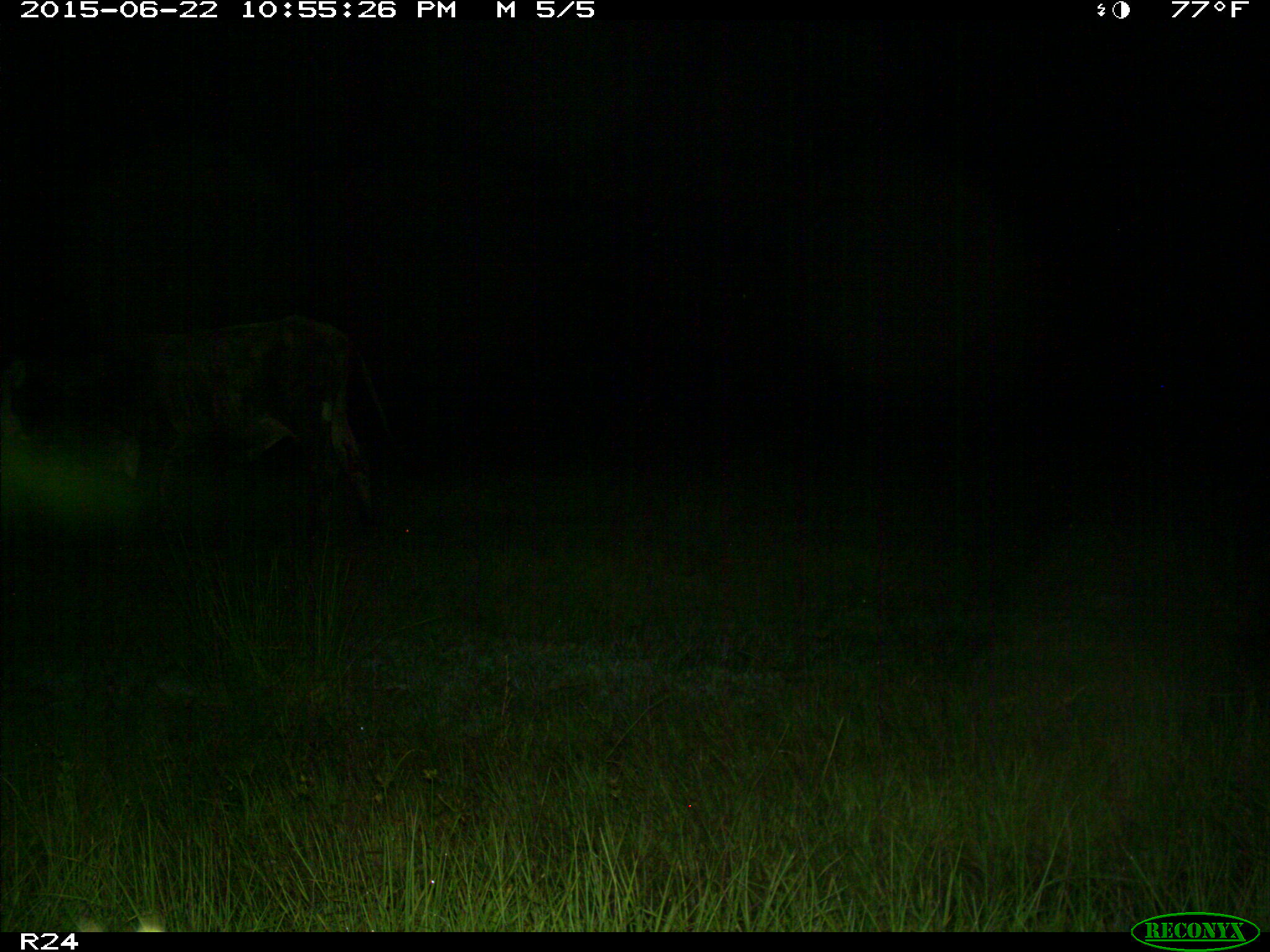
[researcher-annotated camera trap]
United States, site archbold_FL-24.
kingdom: Animalia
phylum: Chordata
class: Mammalia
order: Artiodactyla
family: Bovidae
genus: Bos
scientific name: Bos taurus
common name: domestic cow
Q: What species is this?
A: Bos taurus (domestic cow).